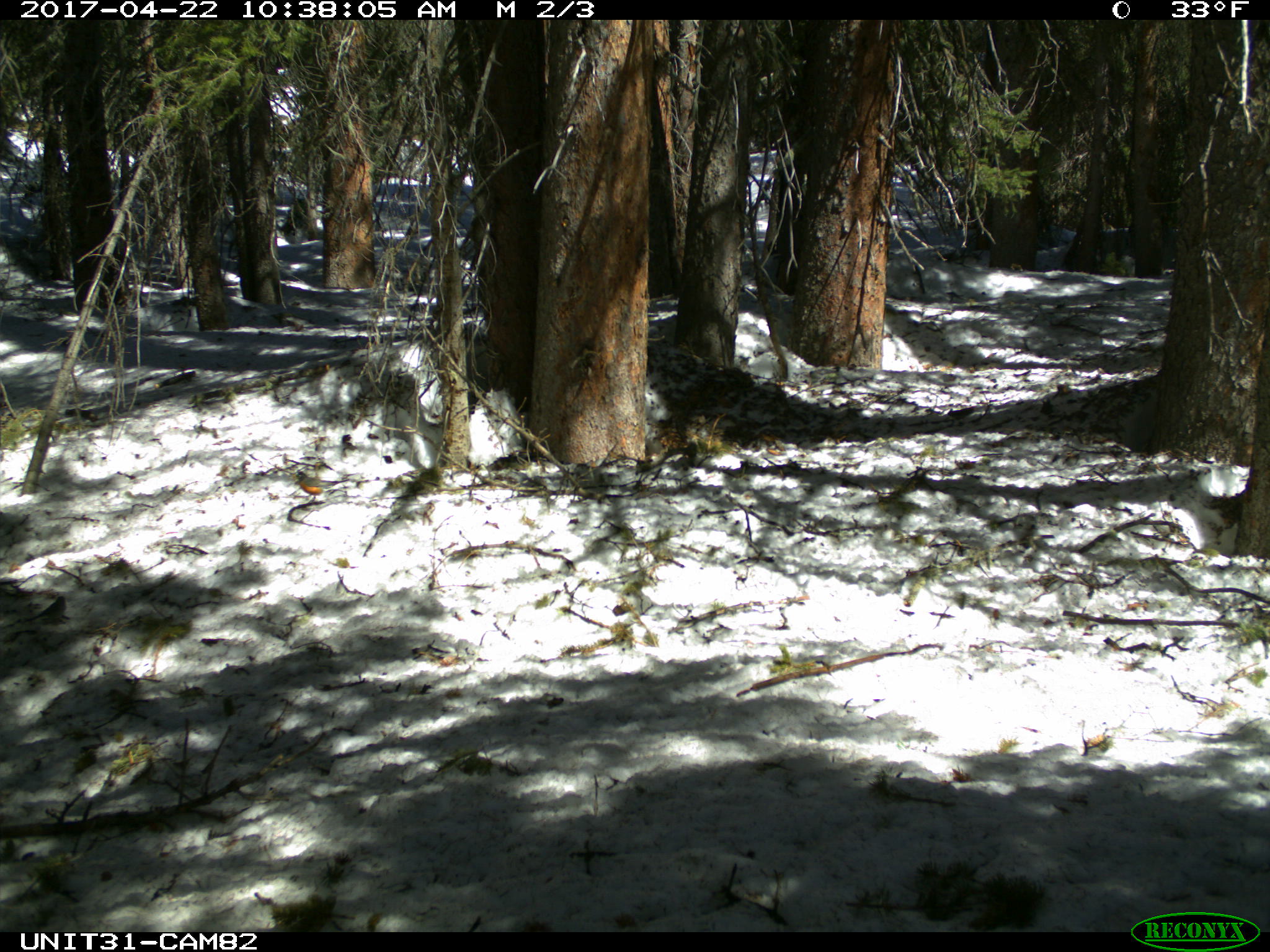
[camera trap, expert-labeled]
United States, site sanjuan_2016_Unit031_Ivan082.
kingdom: Animalia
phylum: Chordata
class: Aves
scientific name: Aves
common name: birds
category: unidentified bird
Unidentified bird (birds) (Aves).